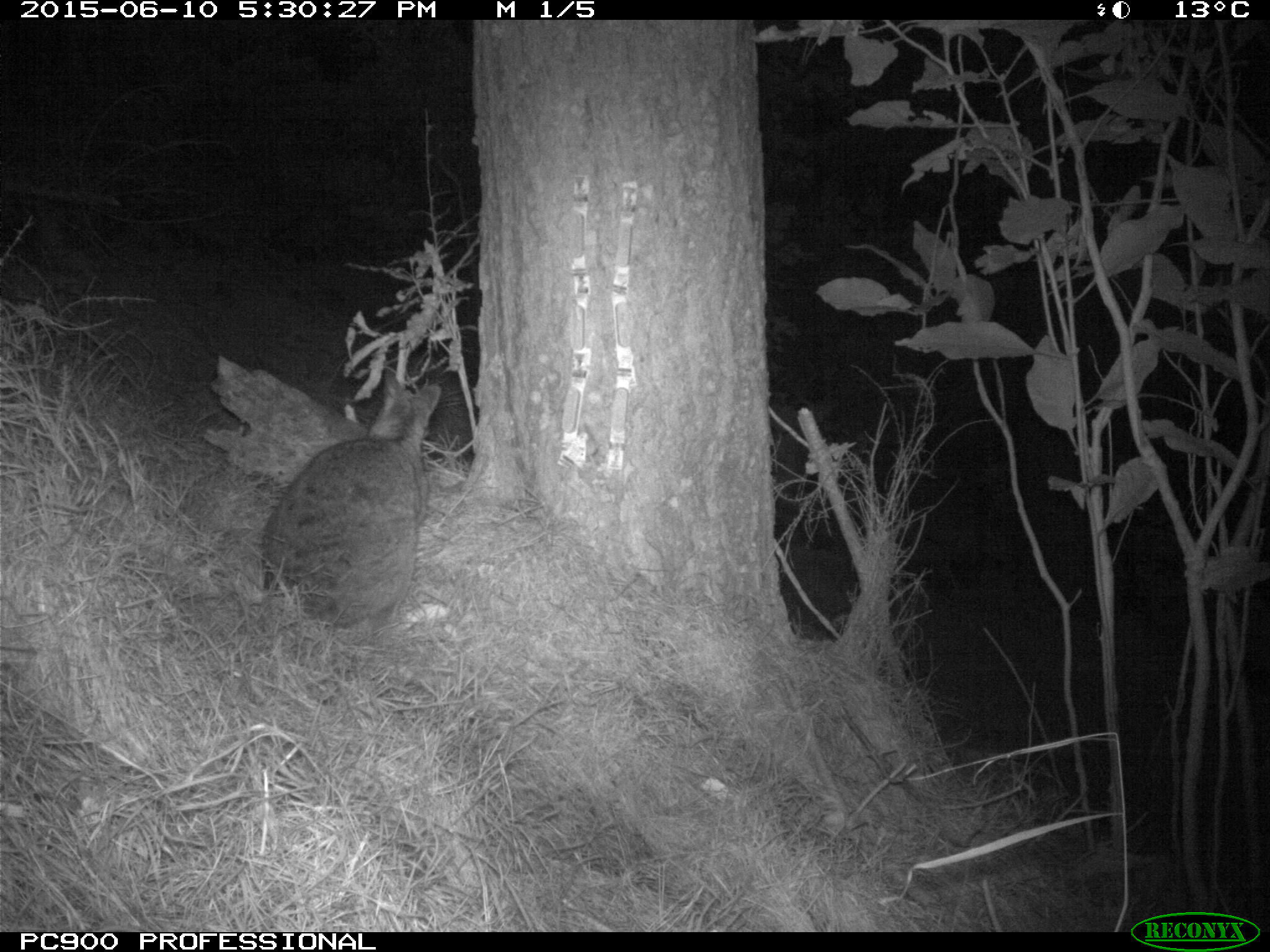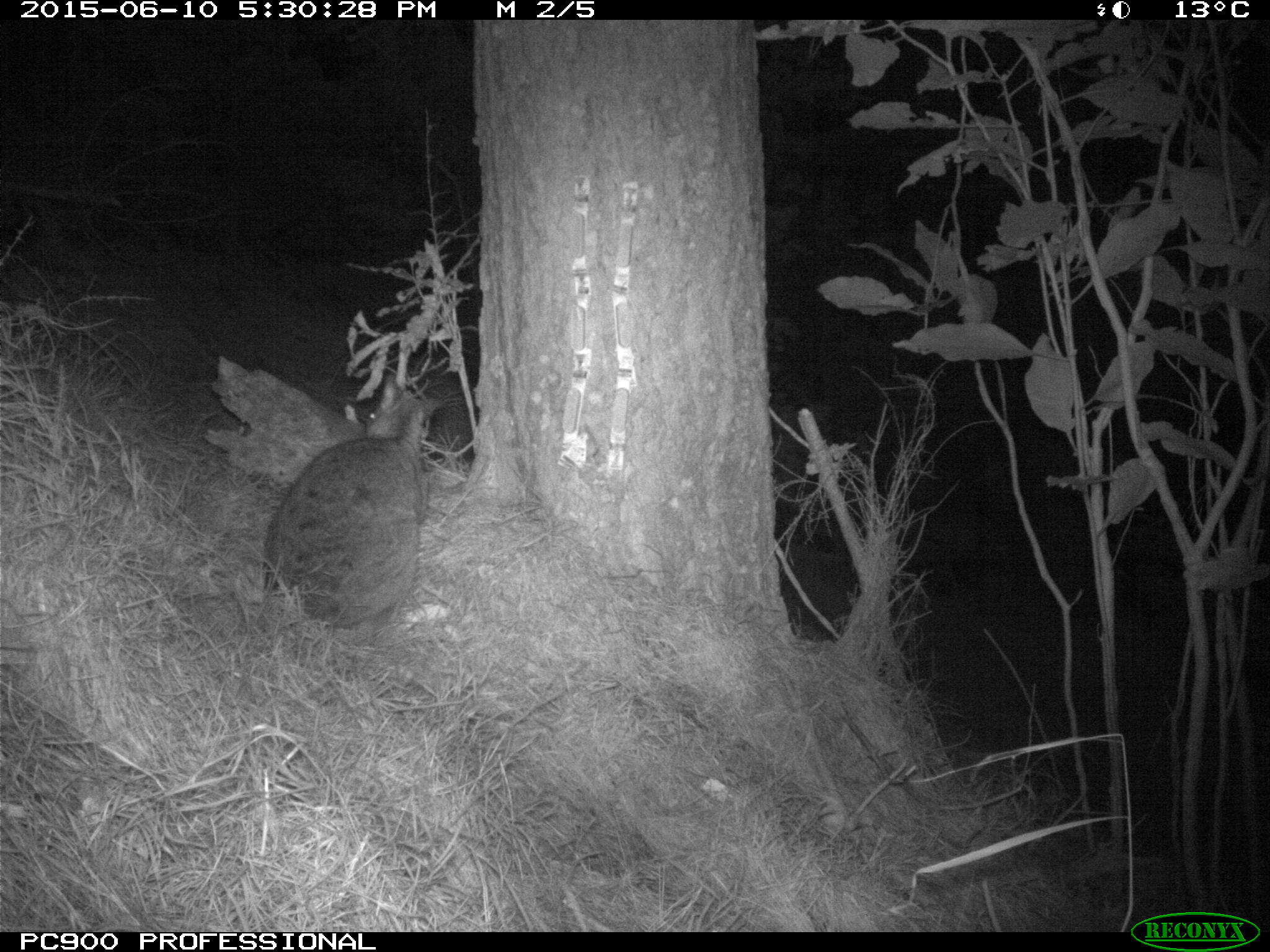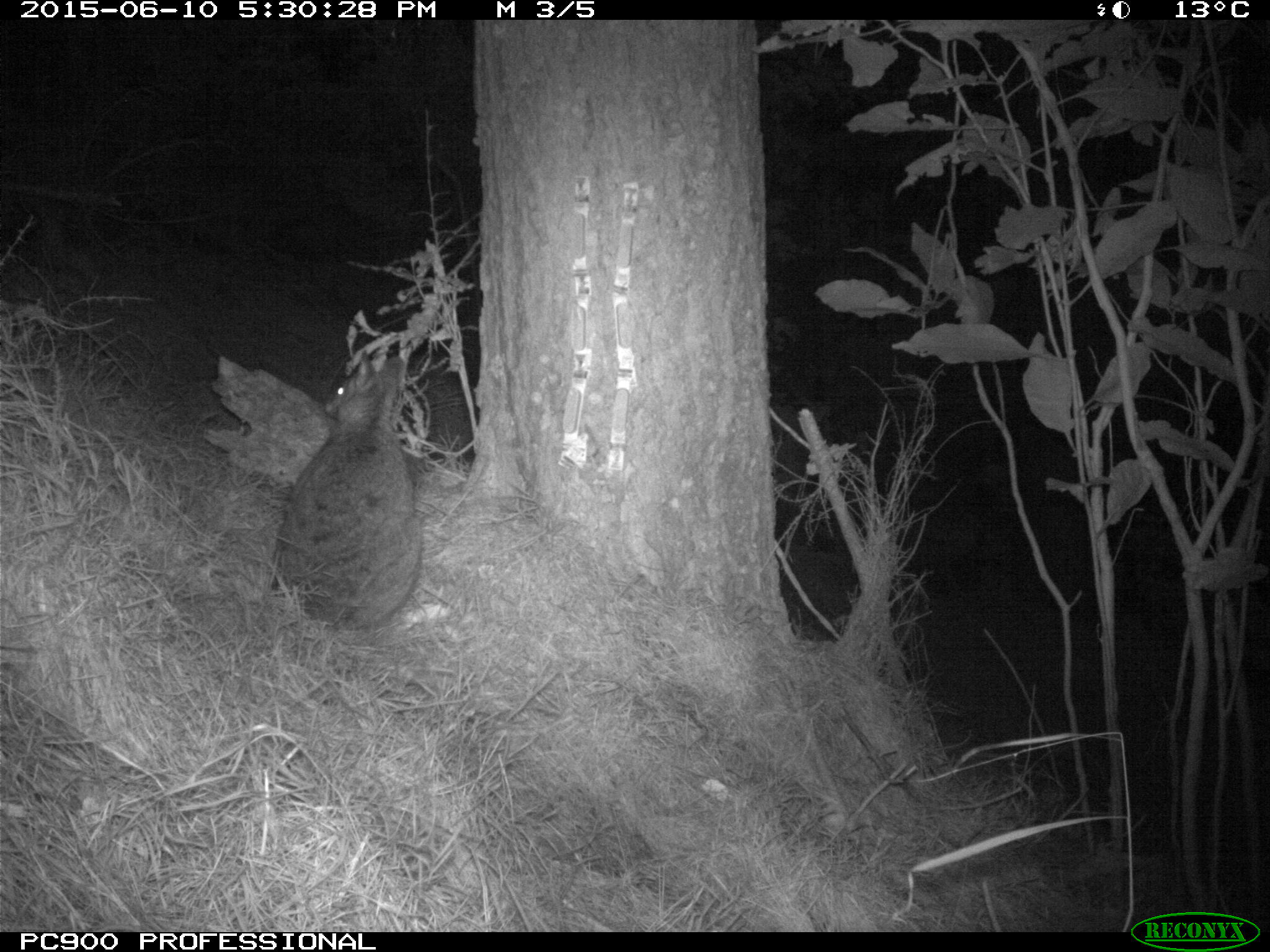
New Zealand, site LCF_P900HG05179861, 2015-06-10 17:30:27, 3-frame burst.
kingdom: Animalia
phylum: Chordata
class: Mammalia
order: Diprotodontia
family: Macropodidae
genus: Notamacropus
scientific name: Notamacropus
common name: wallaby